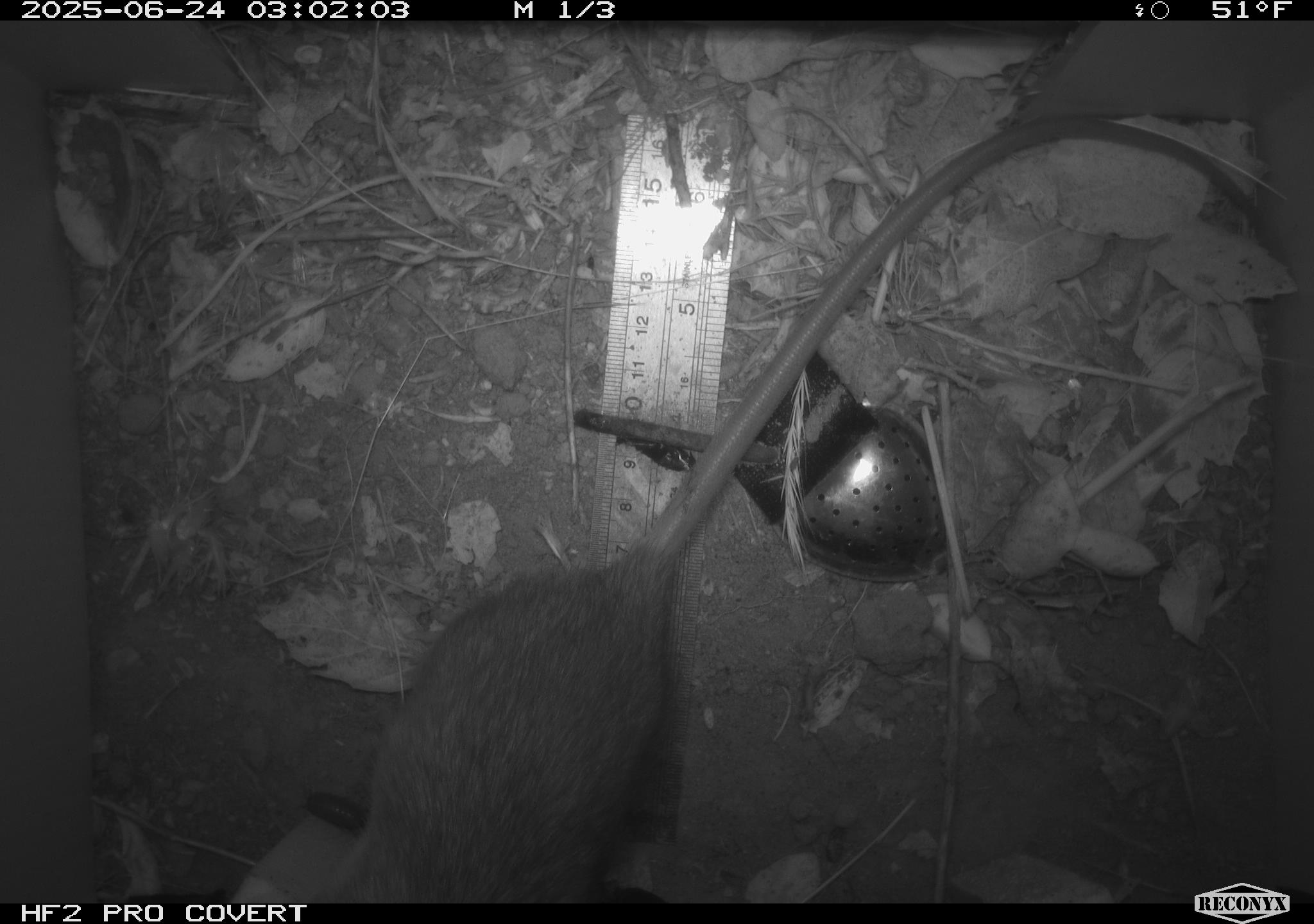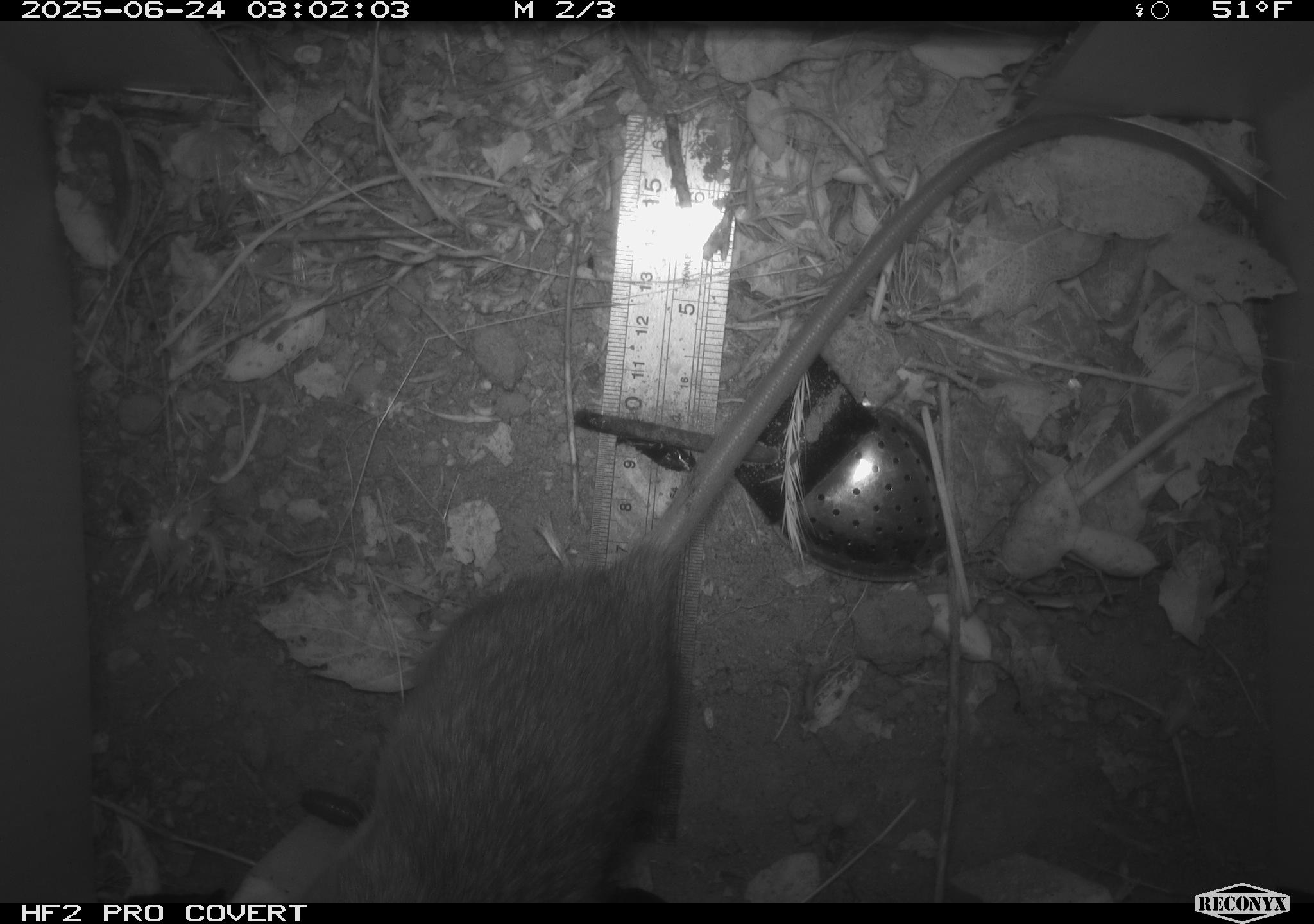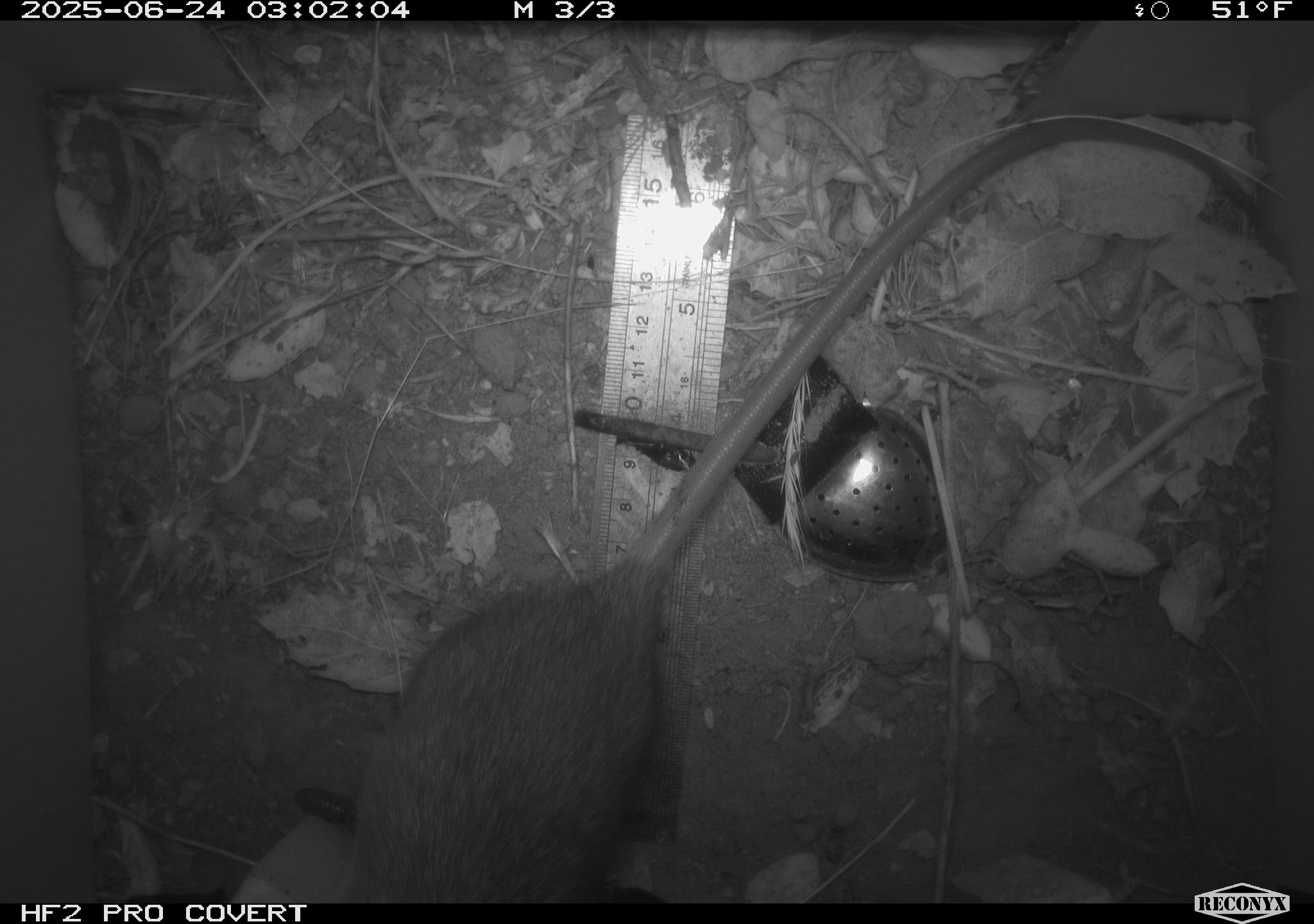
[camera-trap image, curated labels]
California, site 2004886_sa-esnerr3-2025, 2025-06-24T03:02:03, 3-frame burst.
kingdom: Animalia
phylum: Chordata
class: Mammalia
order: Rodentia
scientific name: Rodentia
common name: rodent